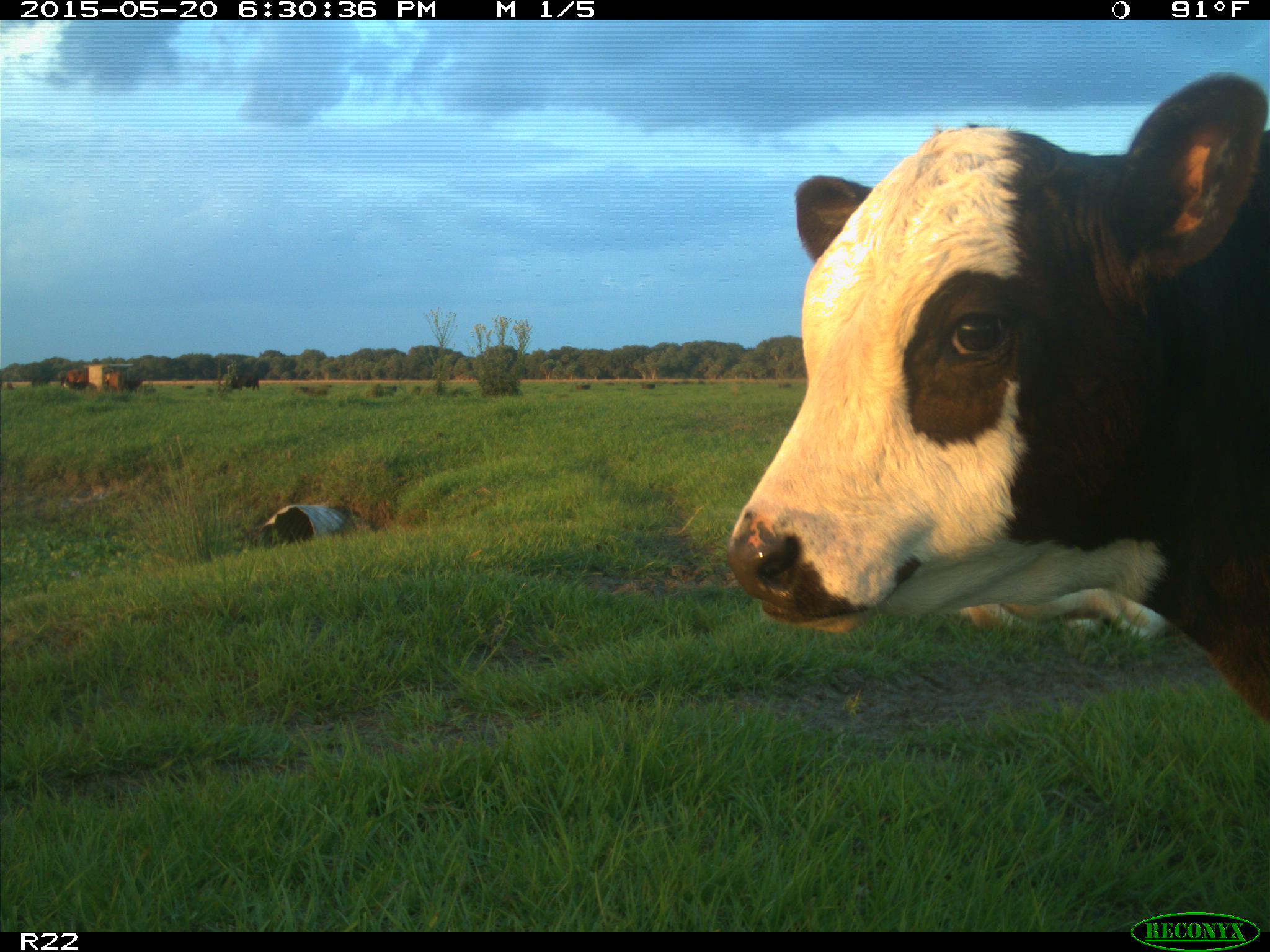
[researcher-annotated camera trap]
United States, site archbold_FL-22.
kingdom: Animalia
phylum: Chordata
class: Mammalia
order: Artiodactyla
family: Bovidae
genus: Bos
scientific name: Bos taurus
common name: domestic cow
Bos taurus (domestic cow).